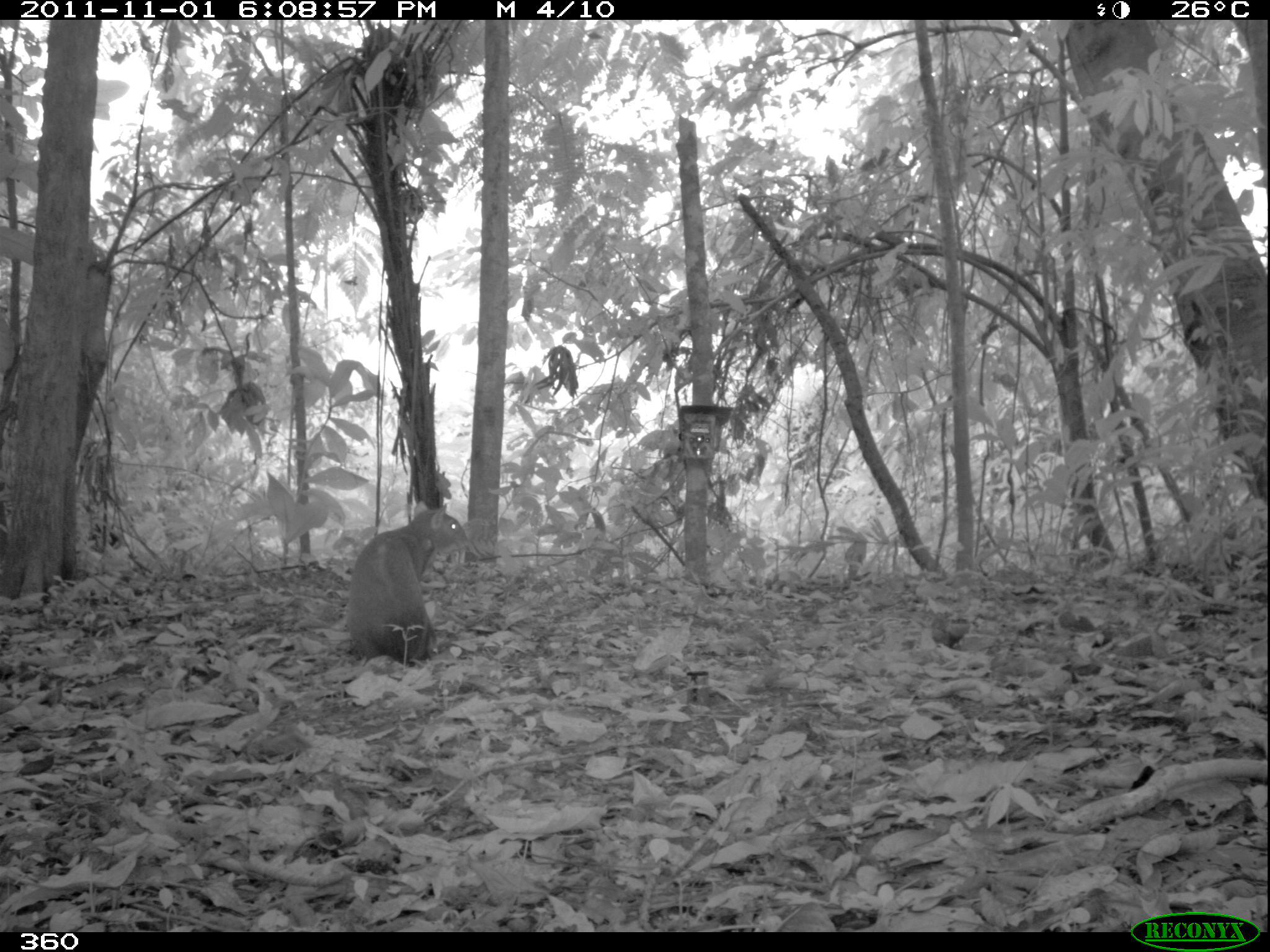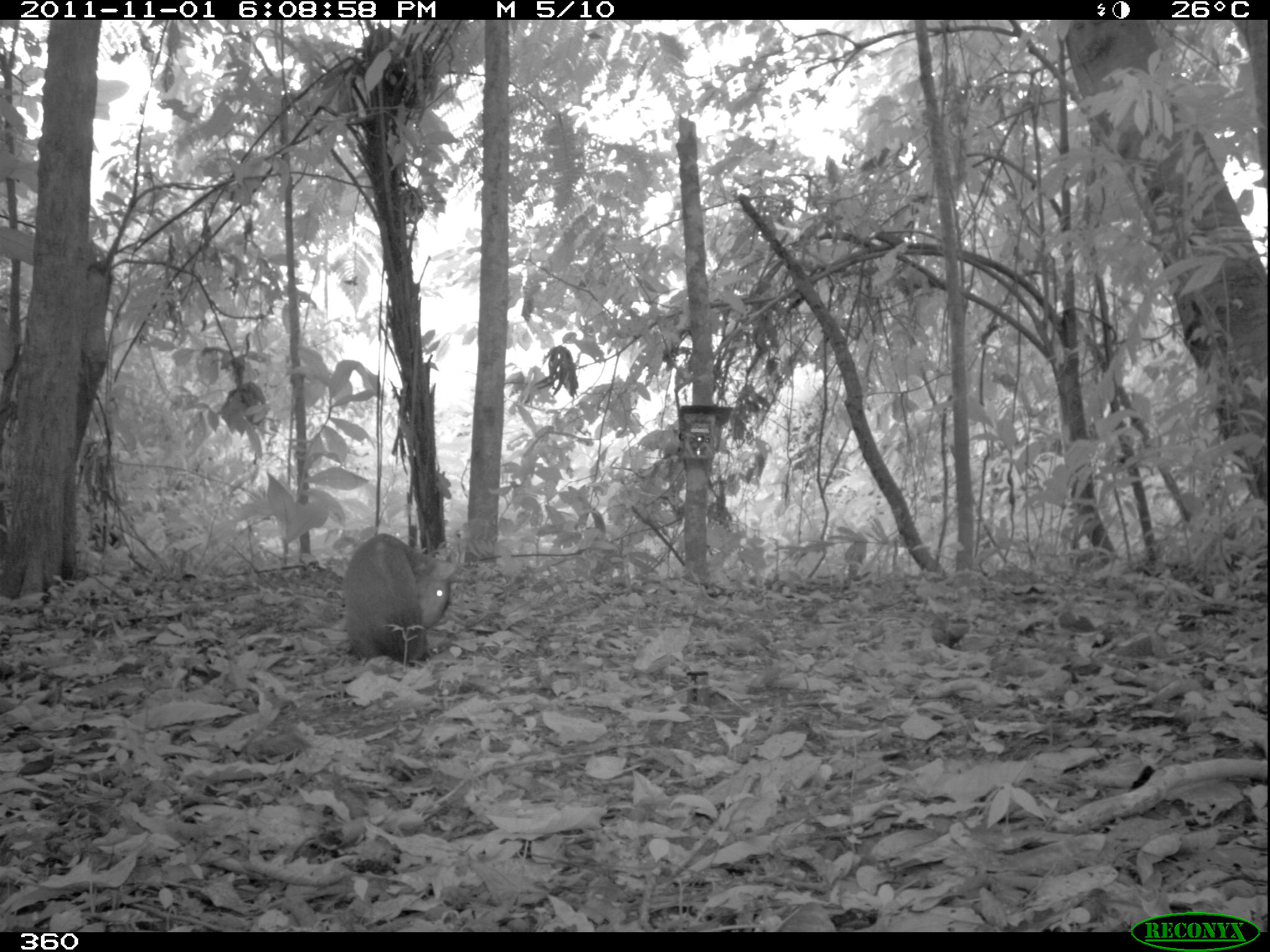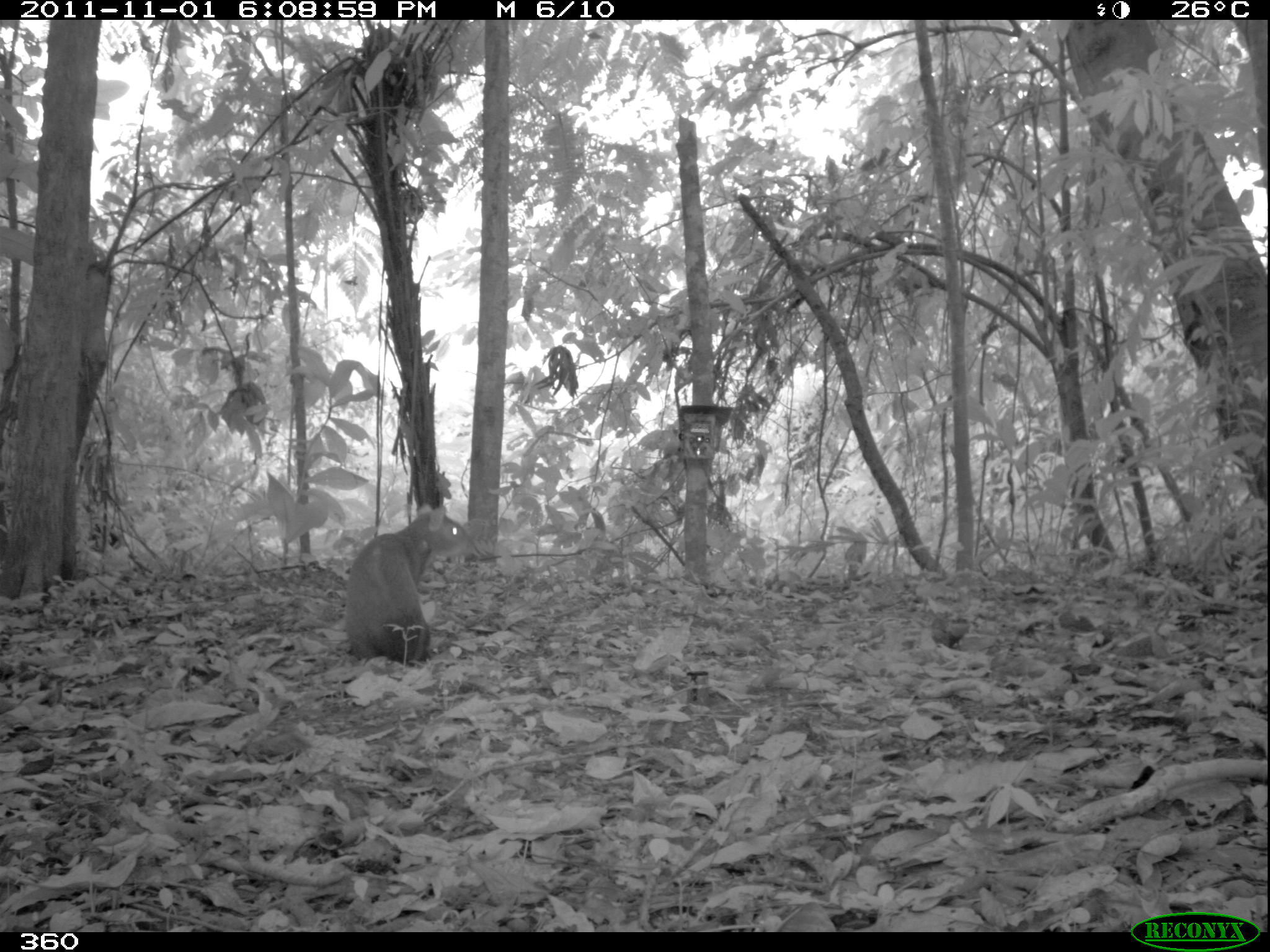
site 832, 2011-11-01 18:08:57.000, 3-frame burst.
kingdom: Animalia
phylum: Chordata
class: Mammalia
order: Rodentia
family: Dasyproctidae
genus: Dasyprocta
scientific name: Dasyprocta punctata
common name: central american agouti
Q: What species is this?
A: Dasyprocta punctata (central american agouti).